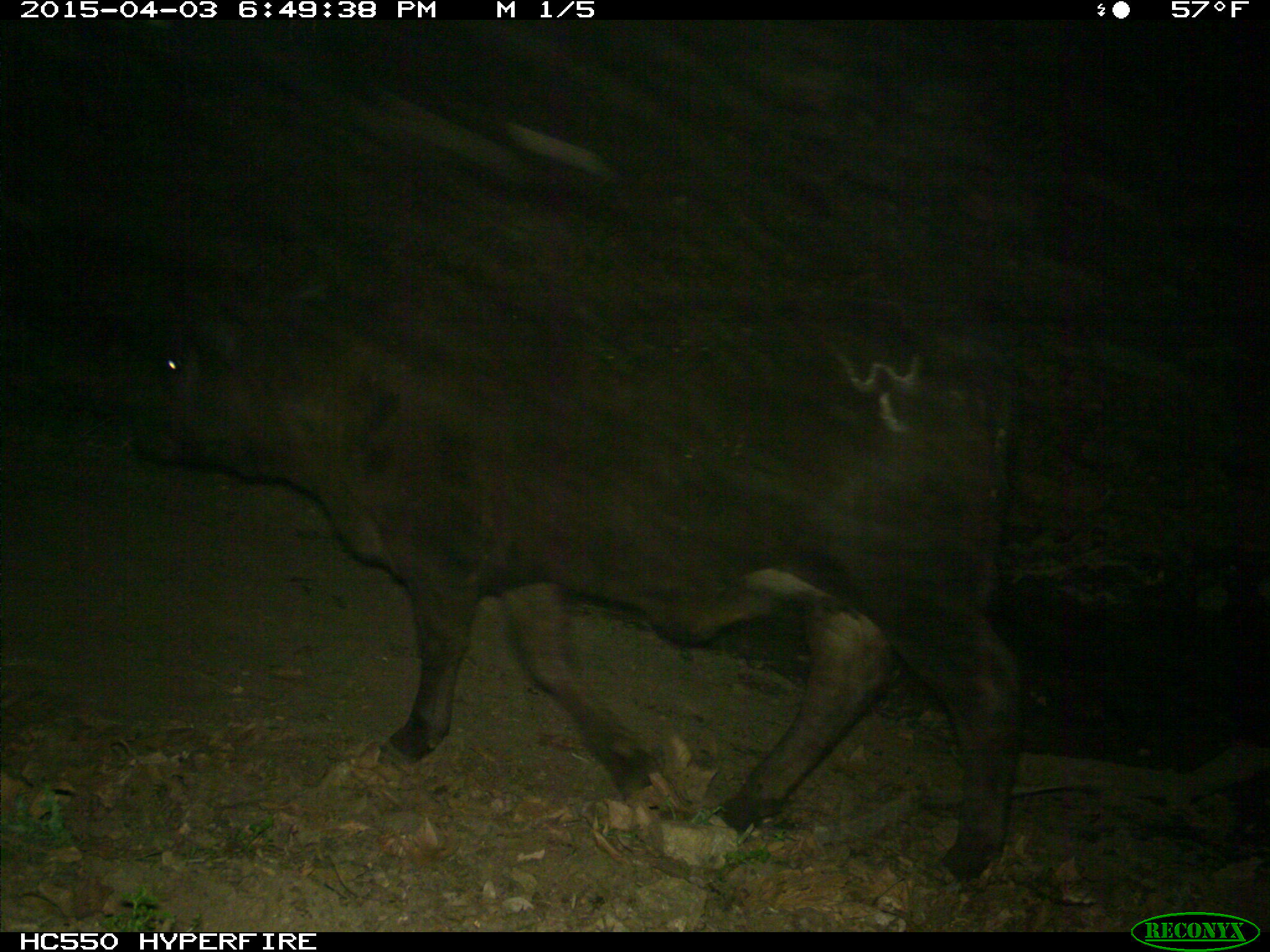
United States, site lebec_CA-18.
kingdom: Animalia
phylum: Chordata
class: Mammalia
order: Artiodactyla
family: Bovidae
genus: Bos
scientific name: Bos taurus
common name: domestic cow